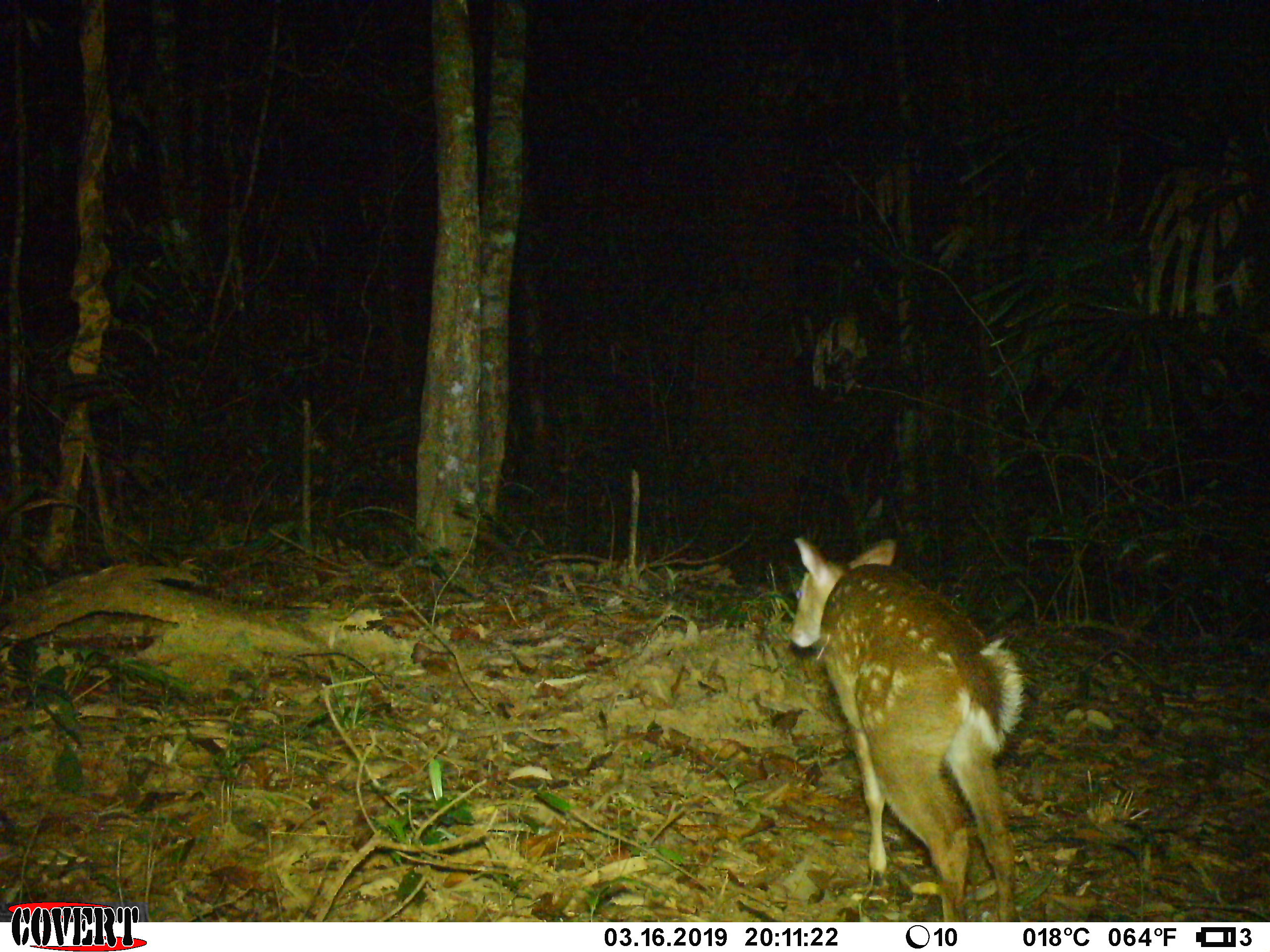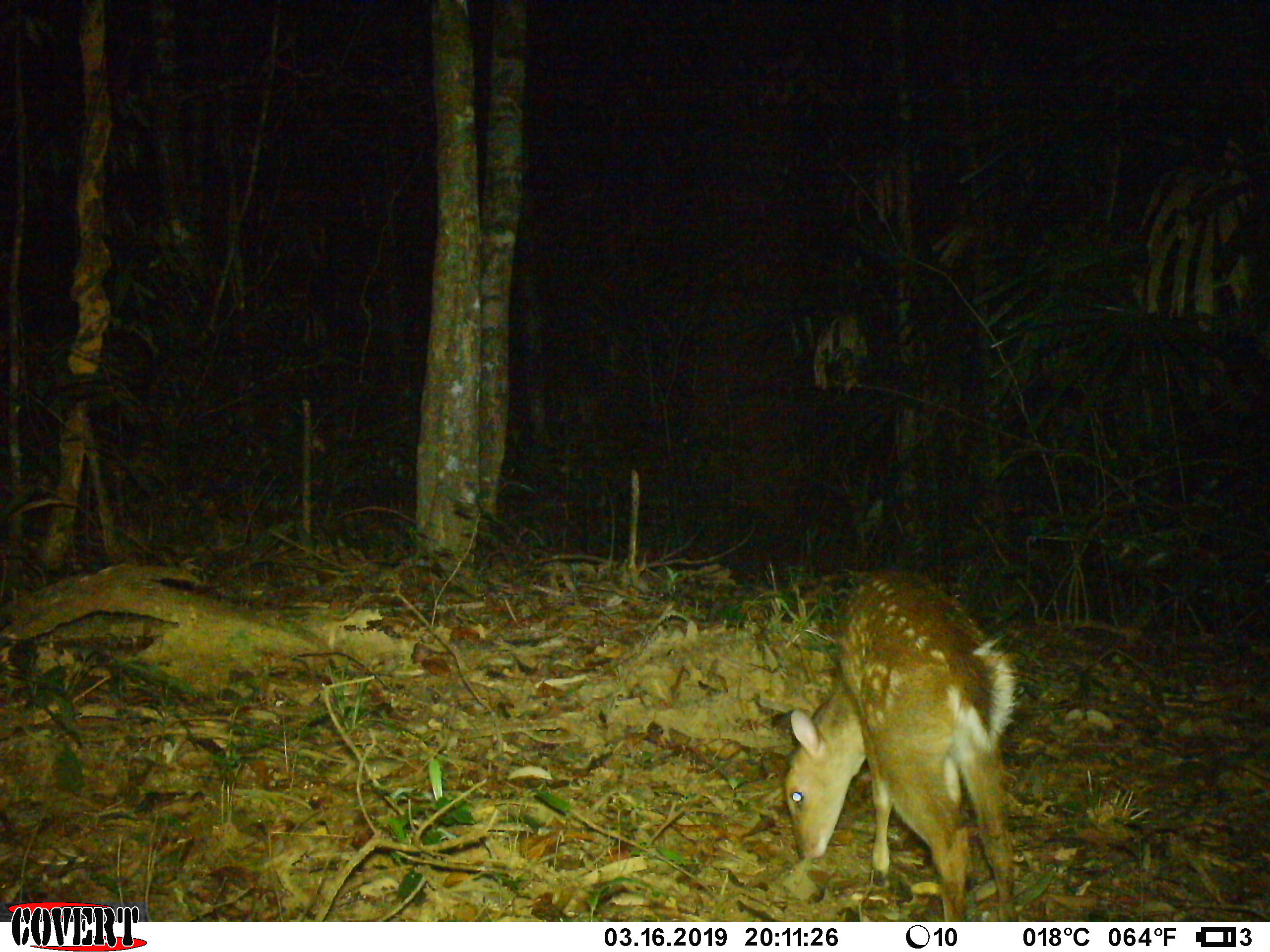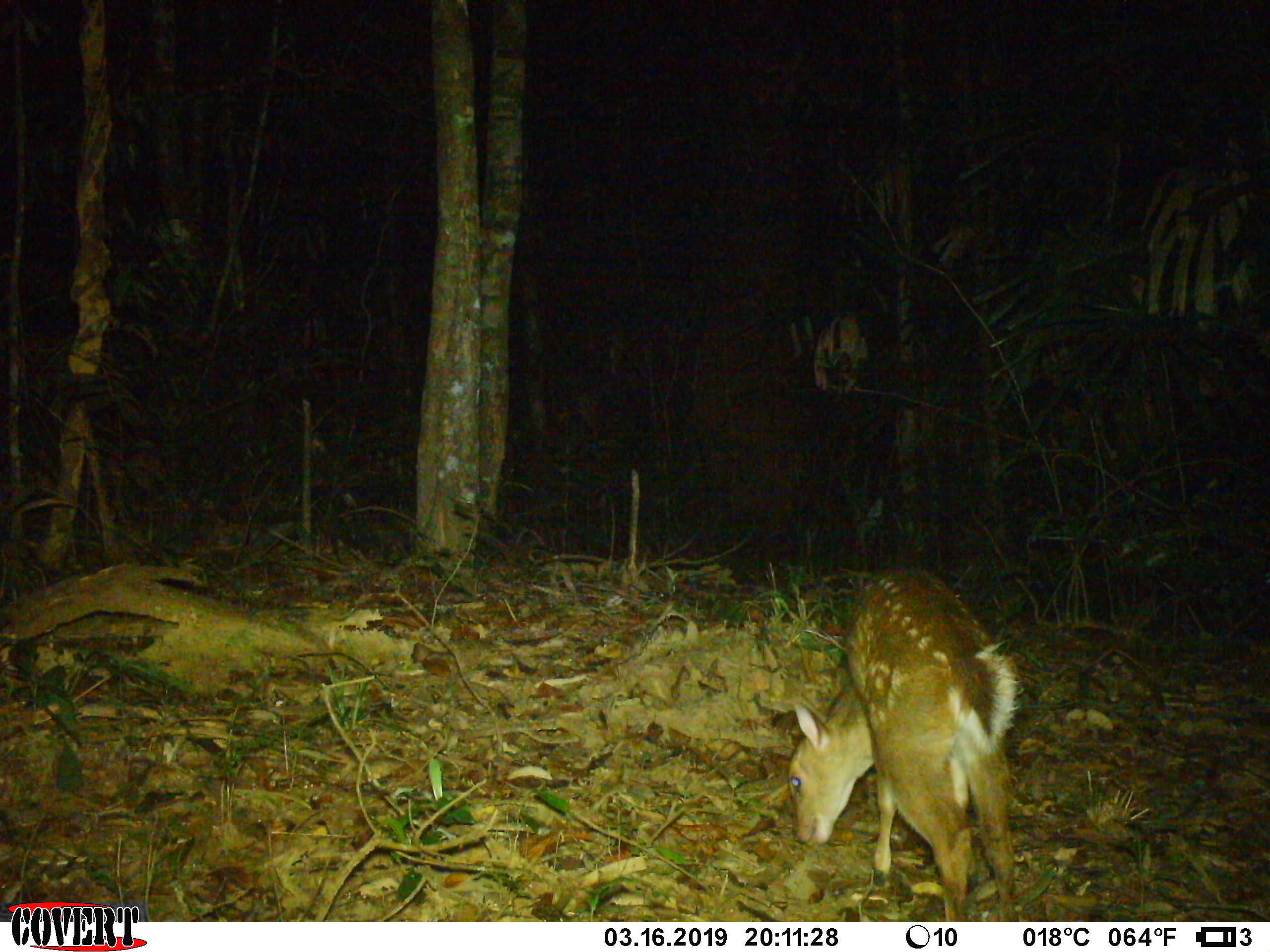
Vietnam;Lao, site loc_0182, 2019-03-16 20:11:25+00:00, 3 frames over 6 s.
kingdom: Animalia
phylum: Chordata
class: Mammalia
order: Artiodactyla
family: Cervidae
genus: Muntiacus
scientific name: Muntiacus vuquangensis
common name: large-antlered muntjac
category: large antlered muntjac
Large antlered muntjac (large-antlered muntjac) (Muntiacus vuquangensis). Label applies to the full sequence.